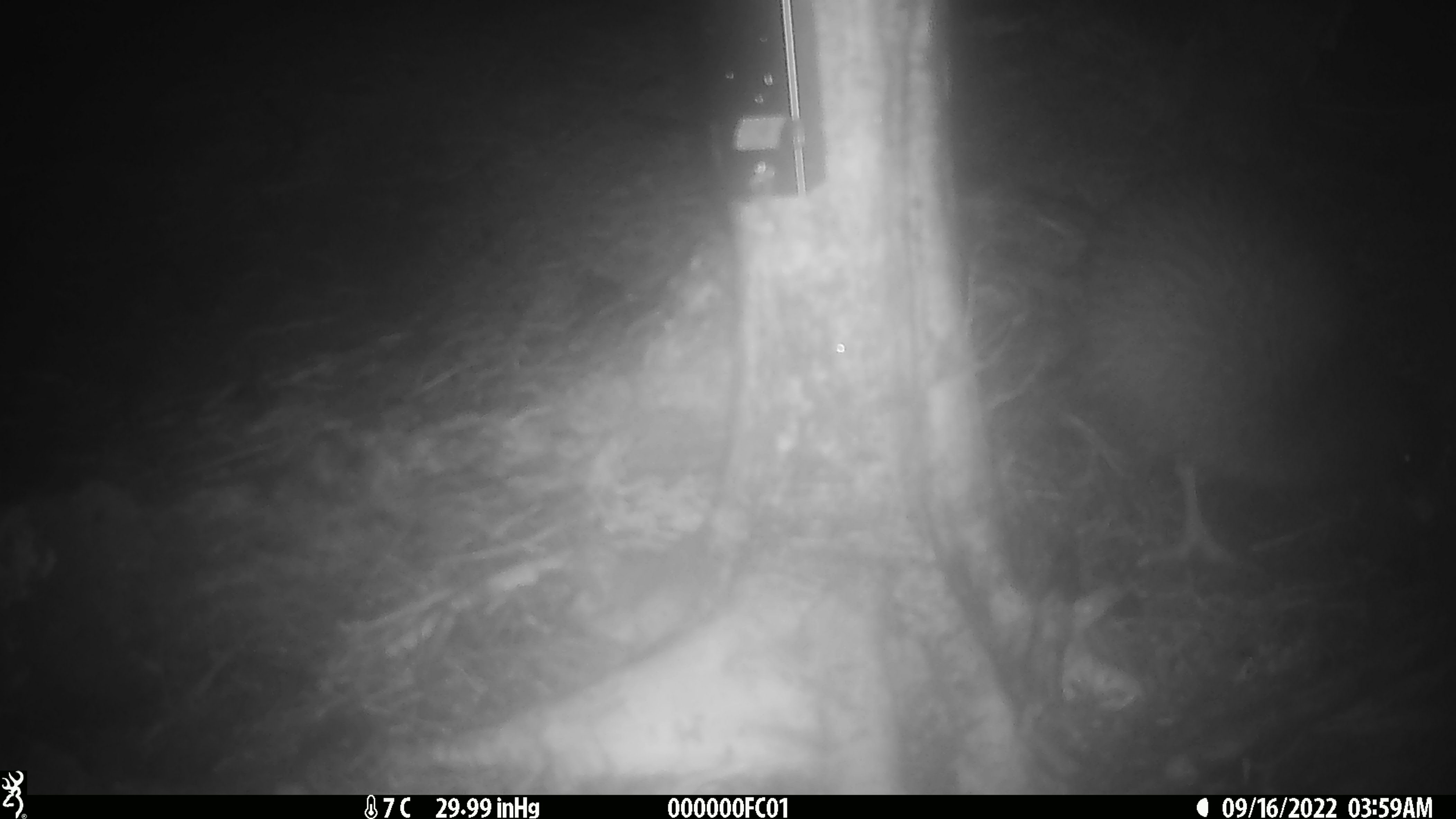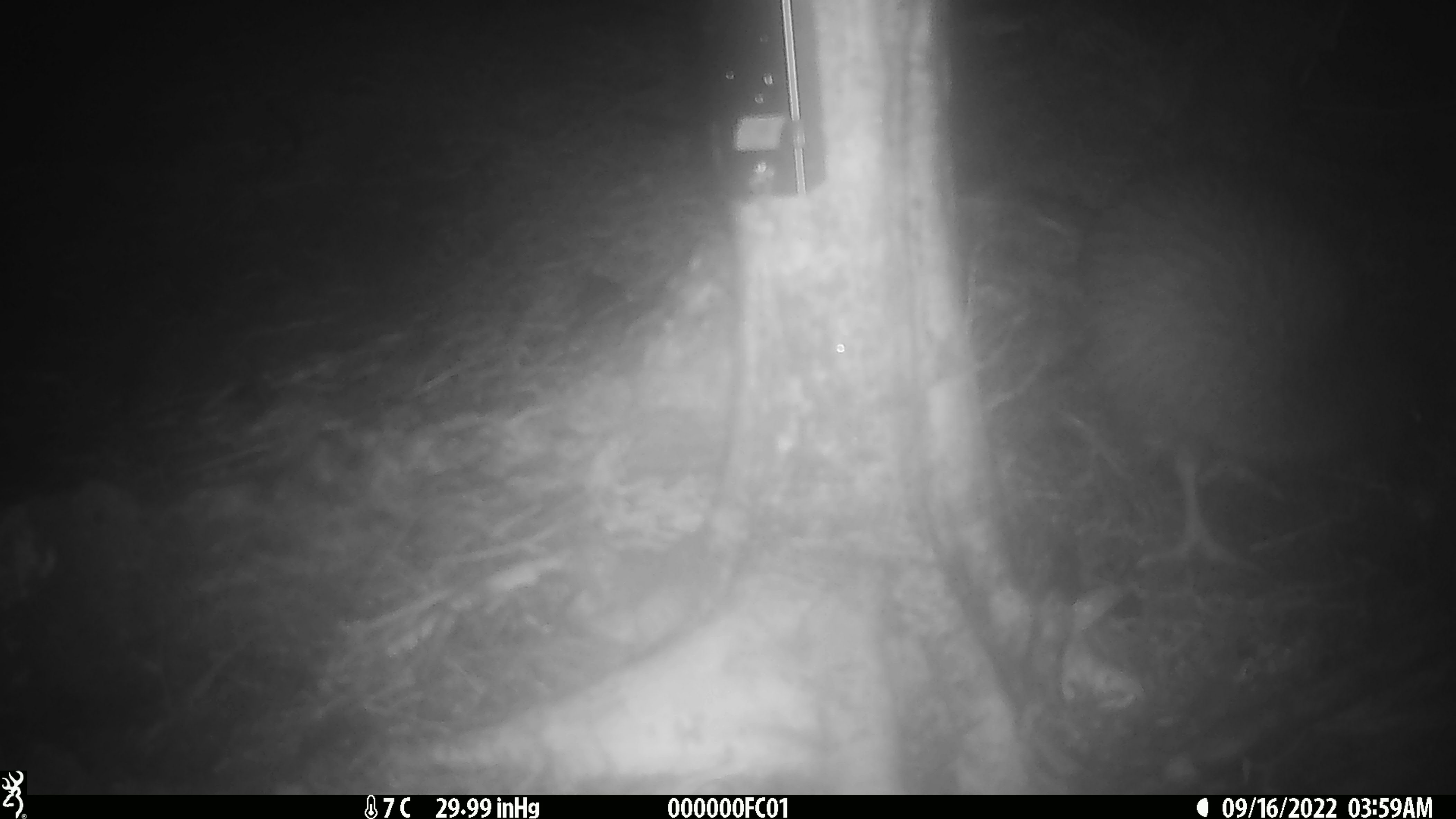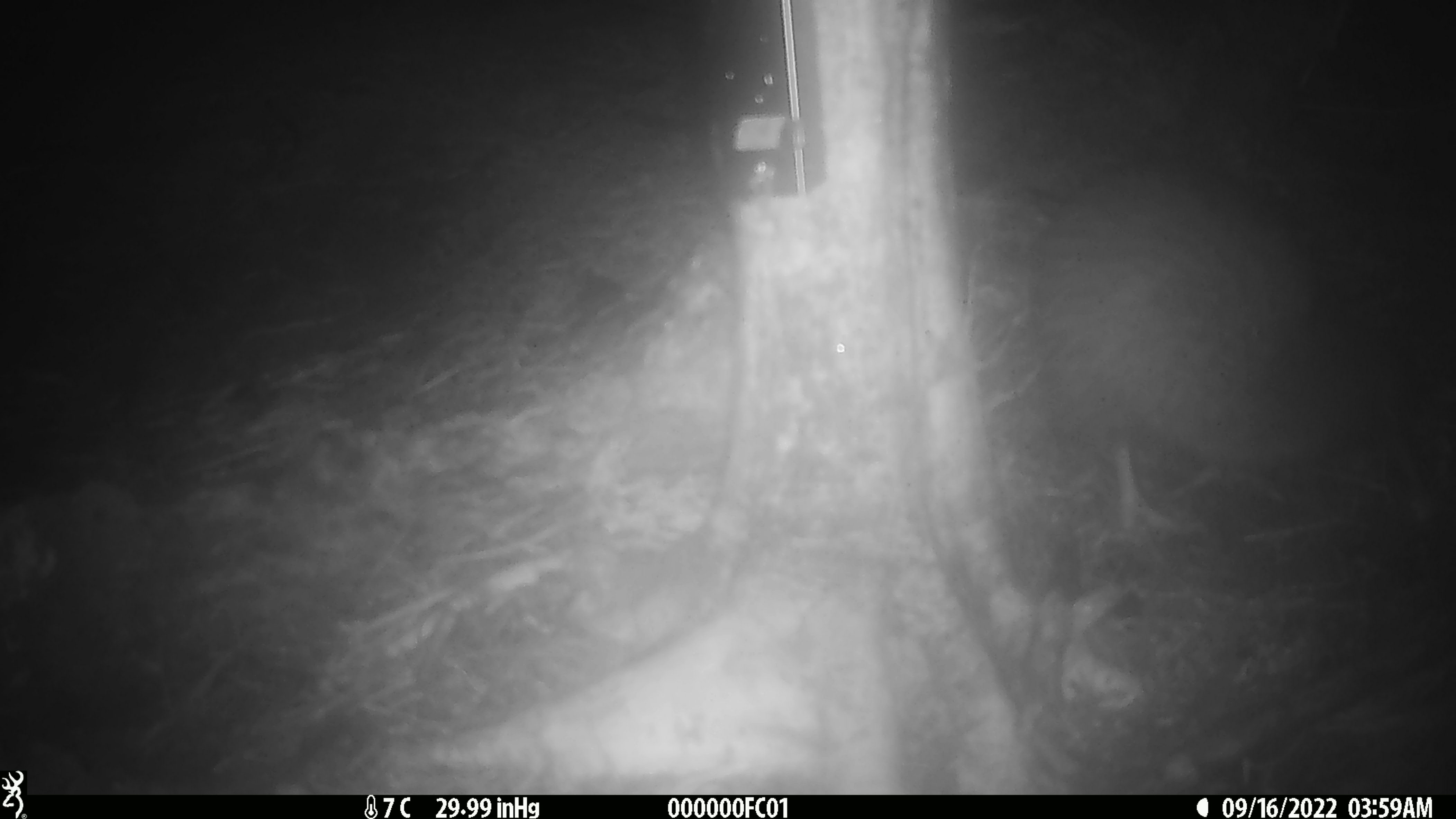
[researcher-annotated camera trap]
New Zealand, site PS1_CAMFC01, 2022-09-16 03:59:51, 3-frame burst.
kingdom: Animalia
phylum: Chordata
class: Aves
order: Apterygiformes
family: Apterygidae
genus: Apteryx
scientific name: Apteryx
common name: kiwi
Kiwi (Apteryx).